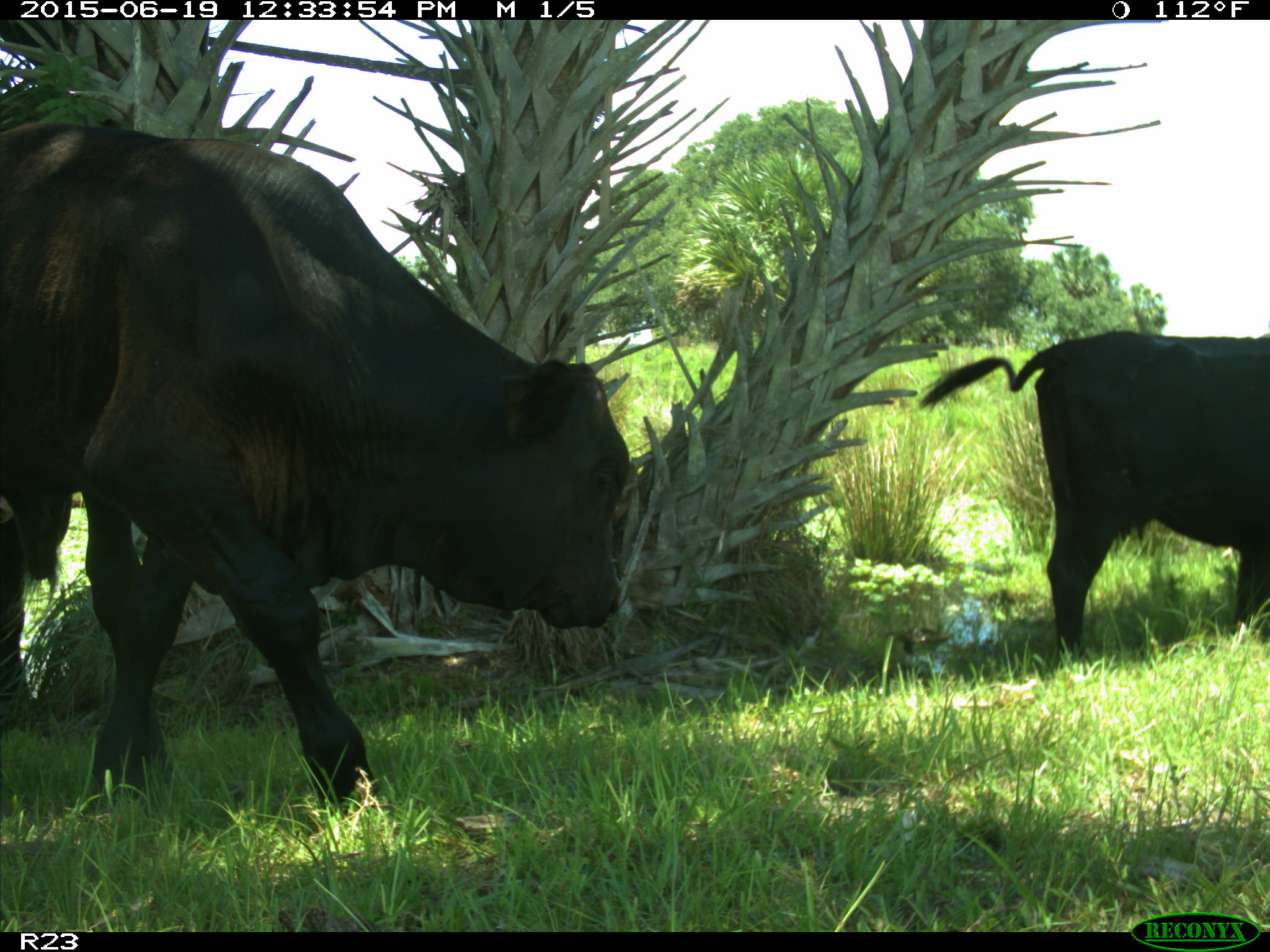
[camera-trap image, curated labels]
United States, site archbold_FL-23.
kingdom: Animalia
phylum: Chordata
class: Aves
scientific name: Aves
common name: birds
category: unidentified bird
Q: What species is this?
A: Unidentified bird (birds) (Aves).